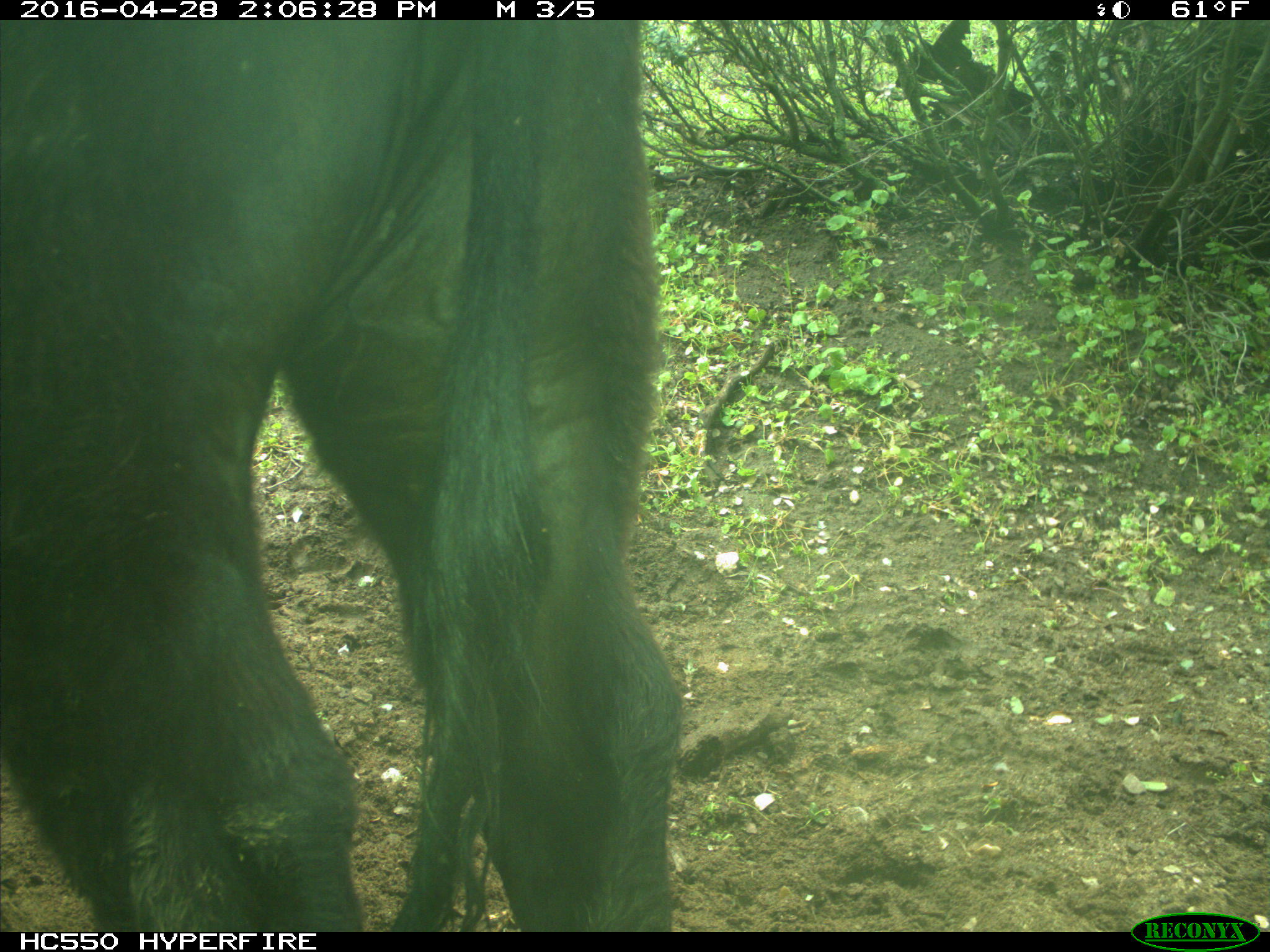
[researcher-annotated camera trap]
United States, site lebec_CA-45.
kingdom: Animalia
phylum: Chordata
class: Mammalia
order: Artiodactyla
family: Bovidae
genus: Bos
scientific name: Bos taurus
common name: domestic cow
Bos taurus (domestic cow).